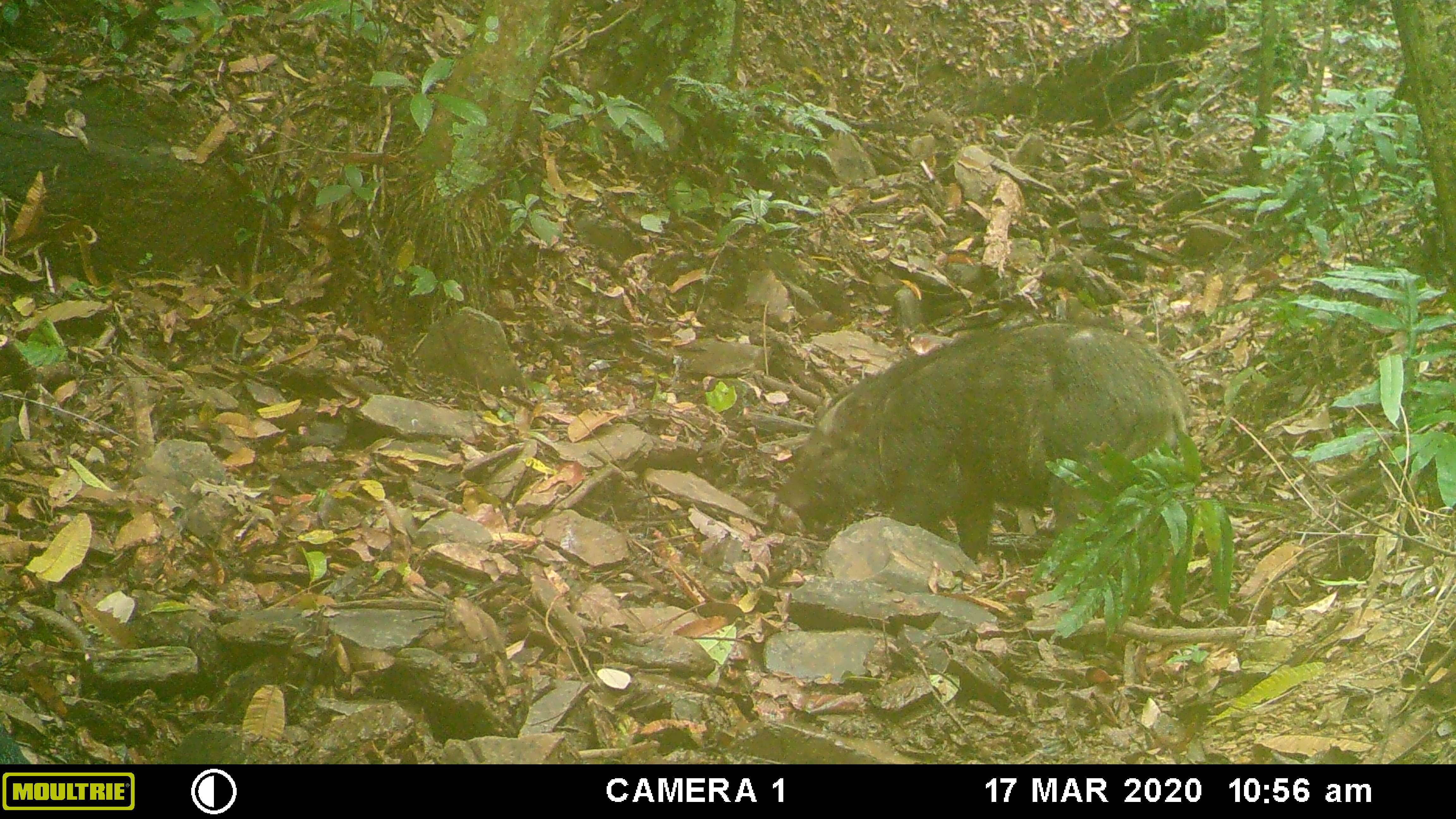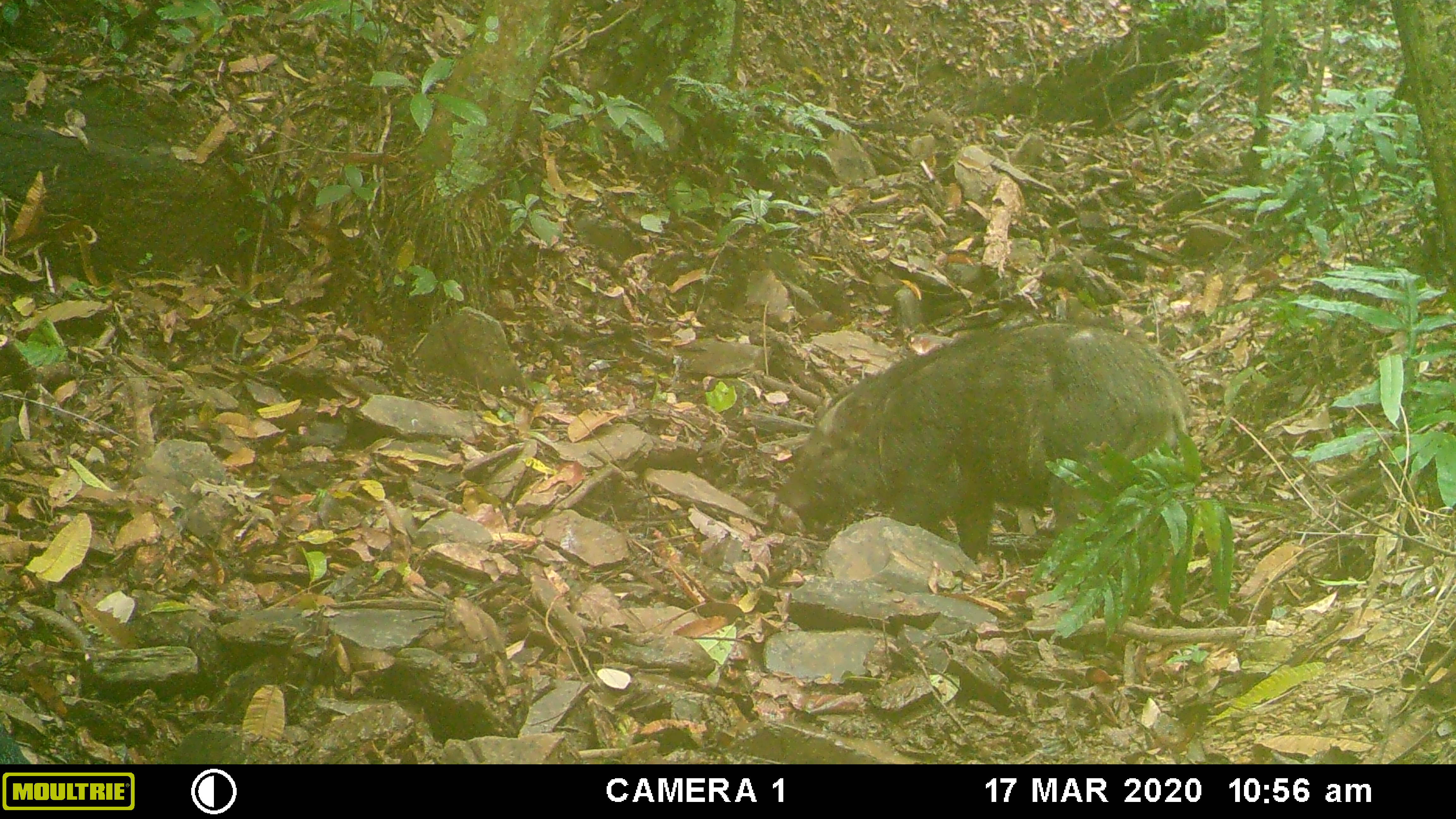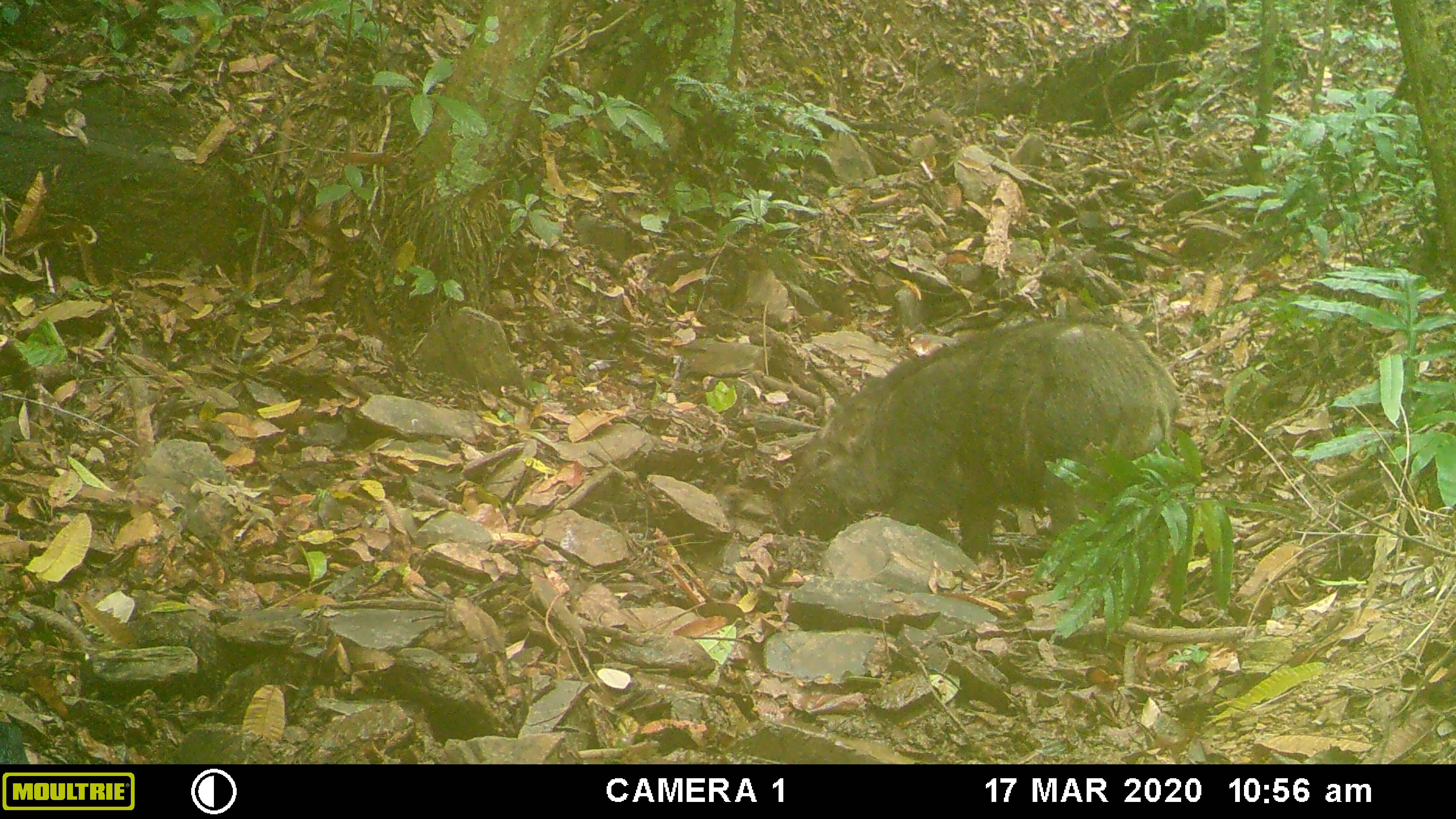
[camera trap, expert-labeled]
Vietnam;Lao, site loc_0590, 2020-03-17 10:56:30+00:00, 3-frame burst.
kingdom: Animalia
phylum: Chordata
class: Aves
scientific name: Aves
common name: bird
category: unidentified bird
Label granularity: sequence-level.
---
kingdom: Animalia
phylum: Chordata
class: Mammalia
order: Artiodactyla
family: Suidae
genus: Sus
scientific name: Sus scrofa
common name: eurasian wild pig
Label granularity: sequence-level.